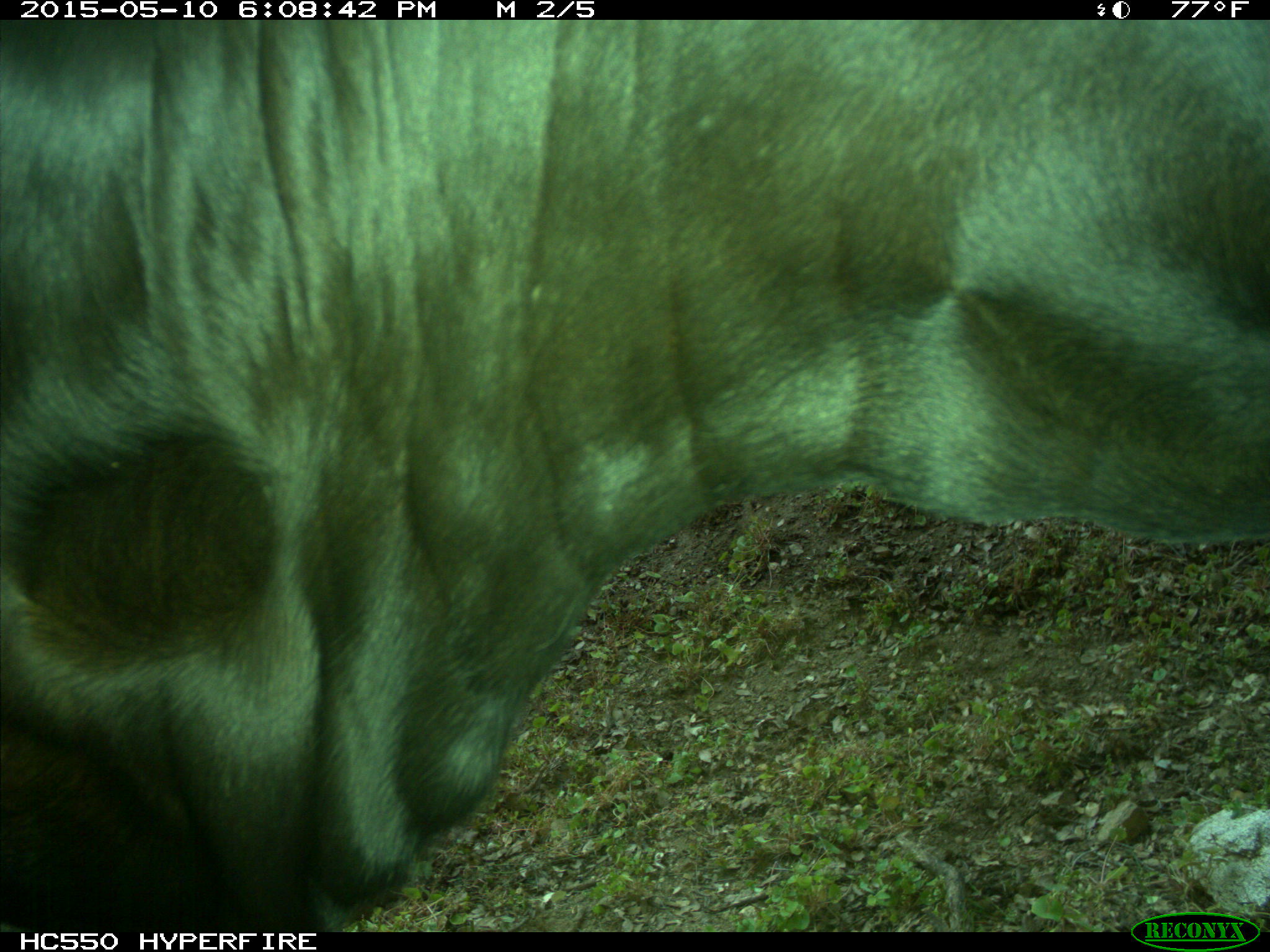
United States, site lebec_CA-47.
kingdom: Animalia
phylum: Chordata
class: Mammalia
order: Artiodactyla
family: Bovidae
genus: Bos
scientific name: Bos taurus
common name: domestic cow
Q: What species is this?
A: Bos taurus (domestic cow).